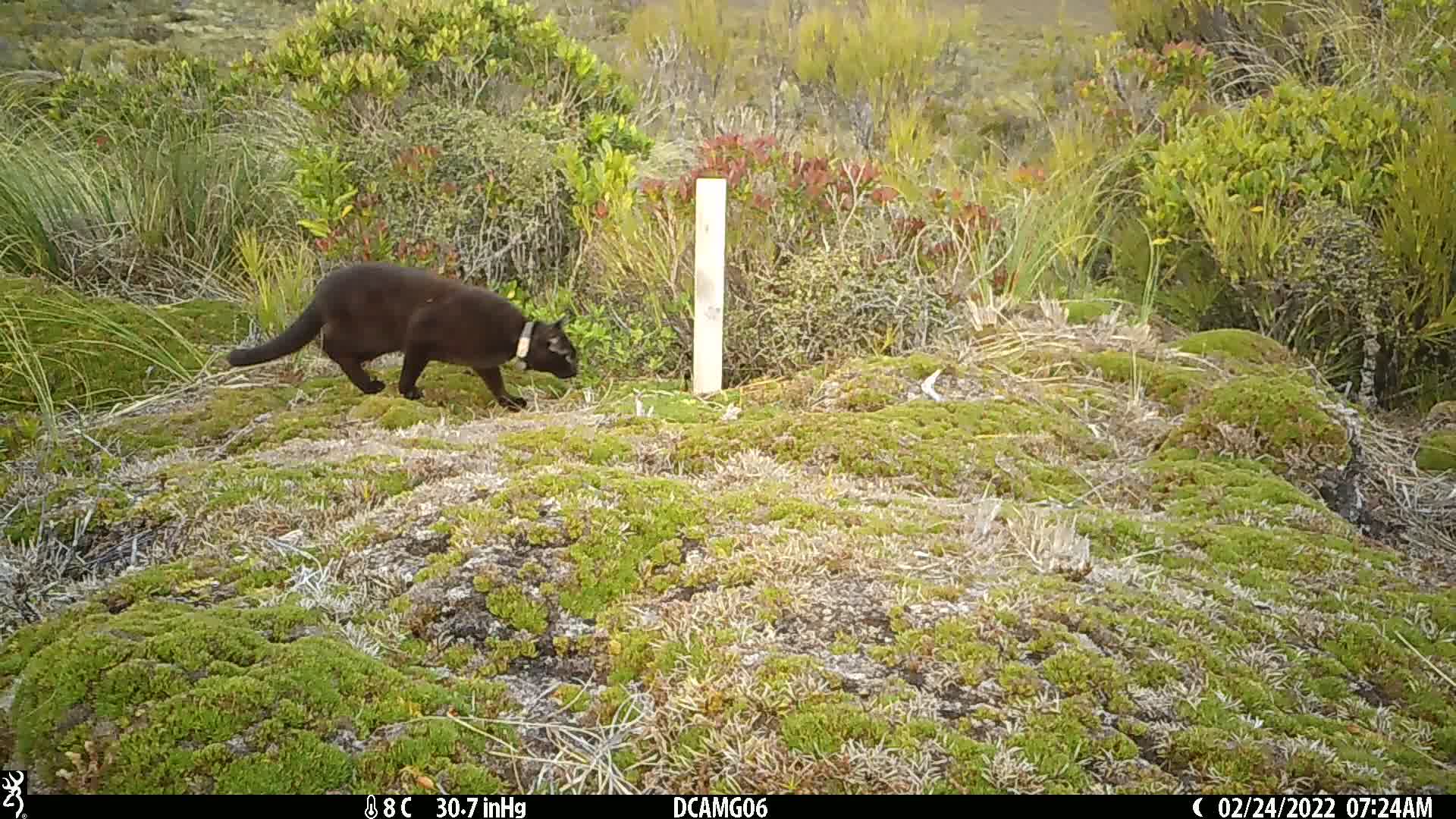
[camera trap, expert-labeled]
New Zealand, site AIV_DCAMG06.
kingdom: Animalia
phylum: Chordata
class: Mammalia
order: Carnivora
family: Felidae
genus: Felis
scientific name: Felis catus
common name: domestic cat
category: cat